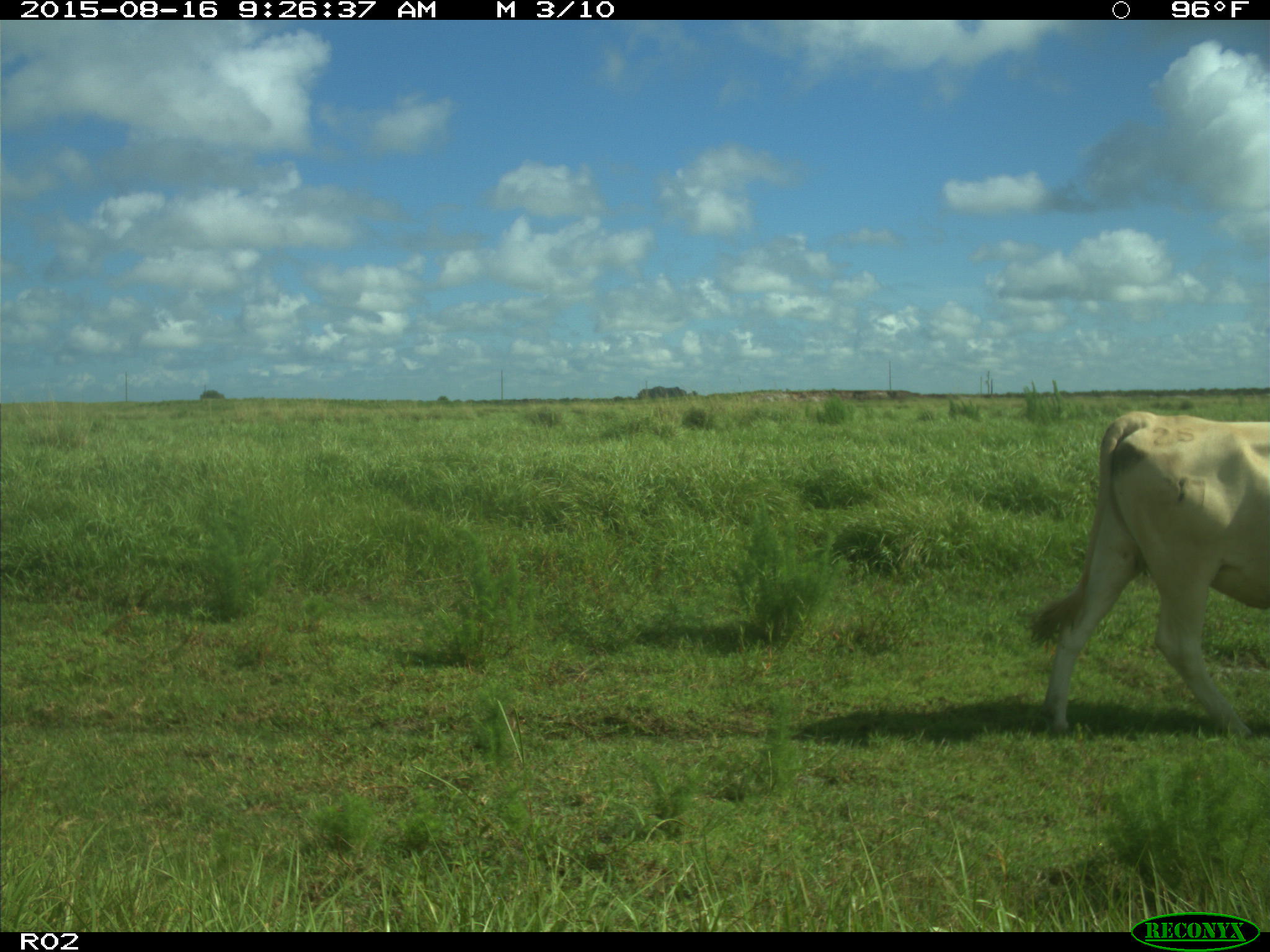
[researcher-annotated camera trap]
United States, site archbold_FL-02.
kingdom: Animalia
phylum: Chordata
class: Mammalia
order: Artiodactyla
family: Bovidae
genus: Bos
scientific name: Bos taurus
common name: domestic cow